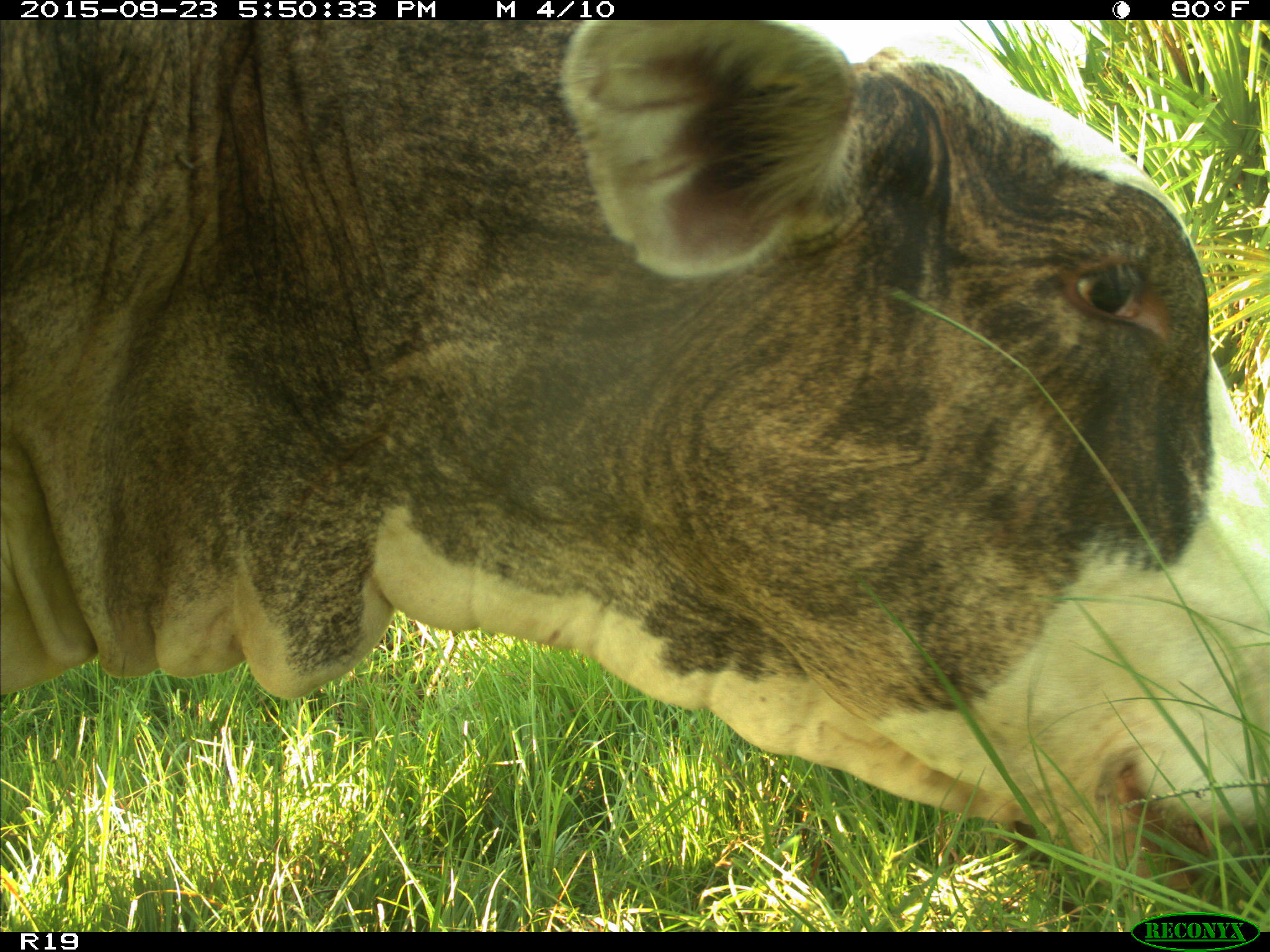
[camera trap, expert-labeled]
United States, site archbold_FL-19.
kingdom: Animalia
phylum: Chordata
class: Mammalia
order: Artiodactyla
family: Bovidae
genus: Bos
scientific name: Bos taurus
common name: domestic cow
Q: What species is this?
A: Bos taurus (domestic cow).